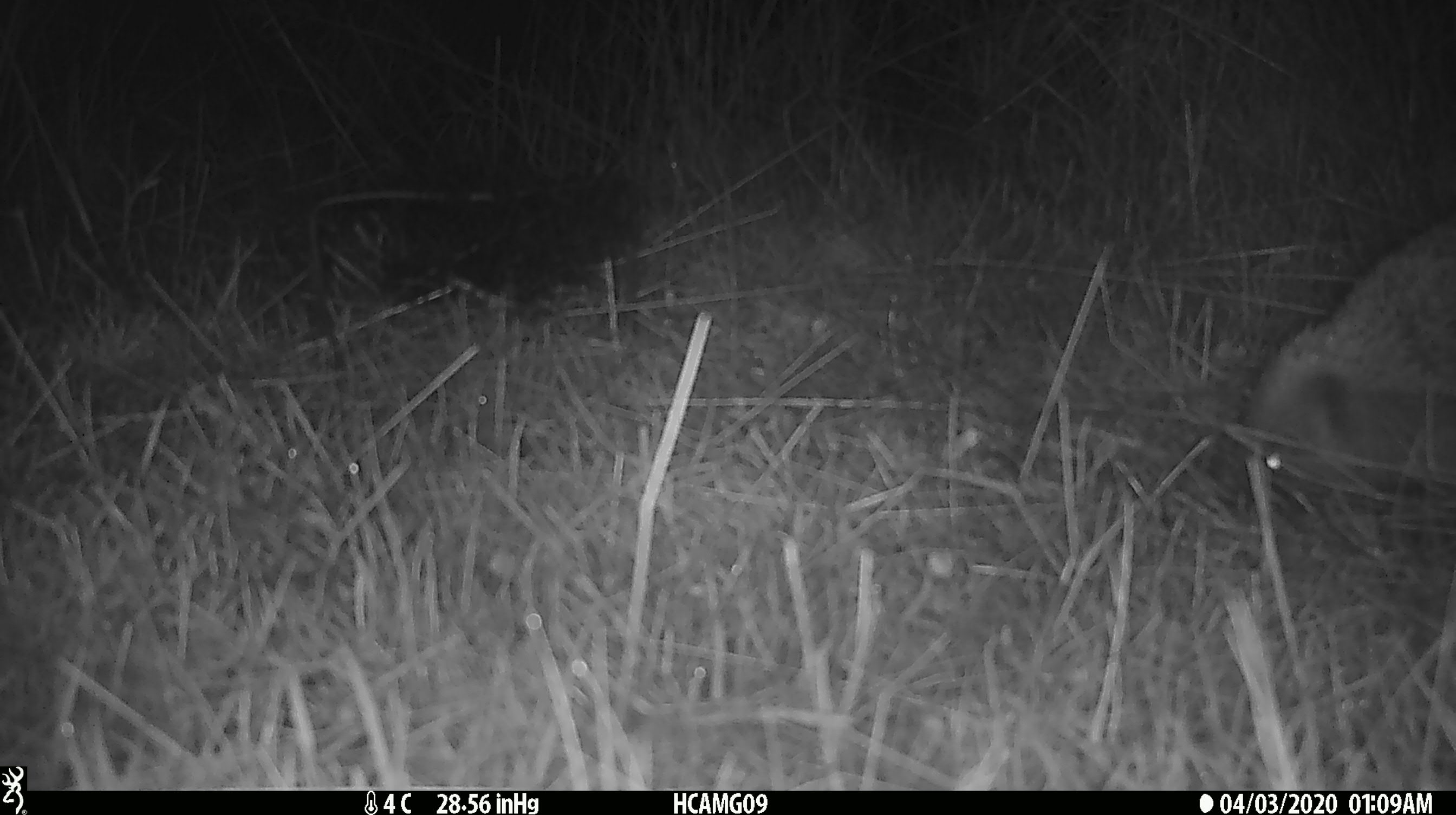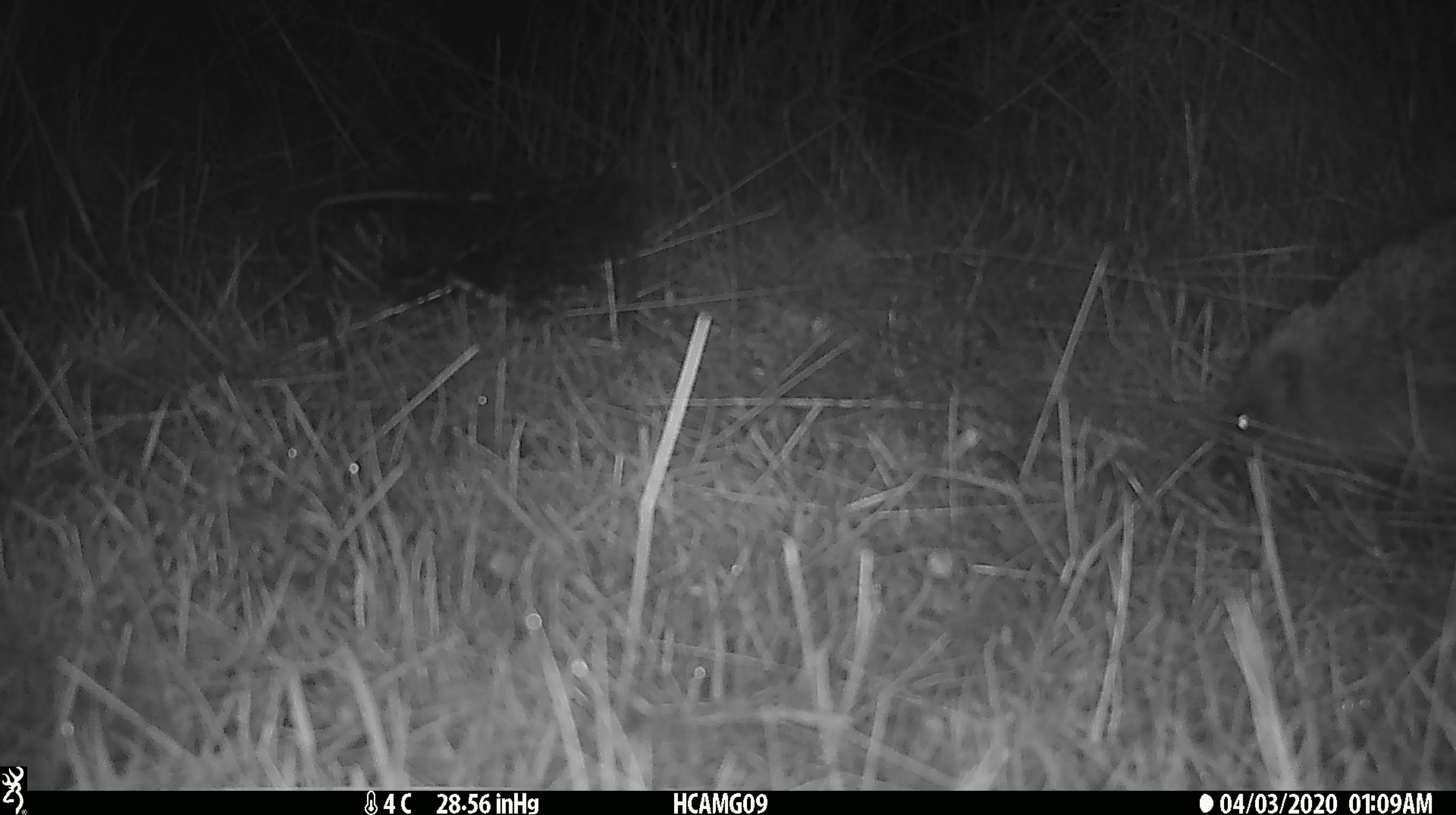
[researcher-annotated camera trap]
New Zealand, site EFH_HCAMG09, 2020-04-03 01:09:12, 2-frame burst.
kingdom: Animalia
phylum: Chordata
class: Mammalia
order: Eulipotyphla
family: Erinaceidae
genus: Erinaceus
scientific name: Erinaceus europaeus europaeus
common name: european hedgehog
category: hedgehog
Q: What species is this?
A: Hedgehog (european hedgehog) (Erinaceus europaeus europaeus).